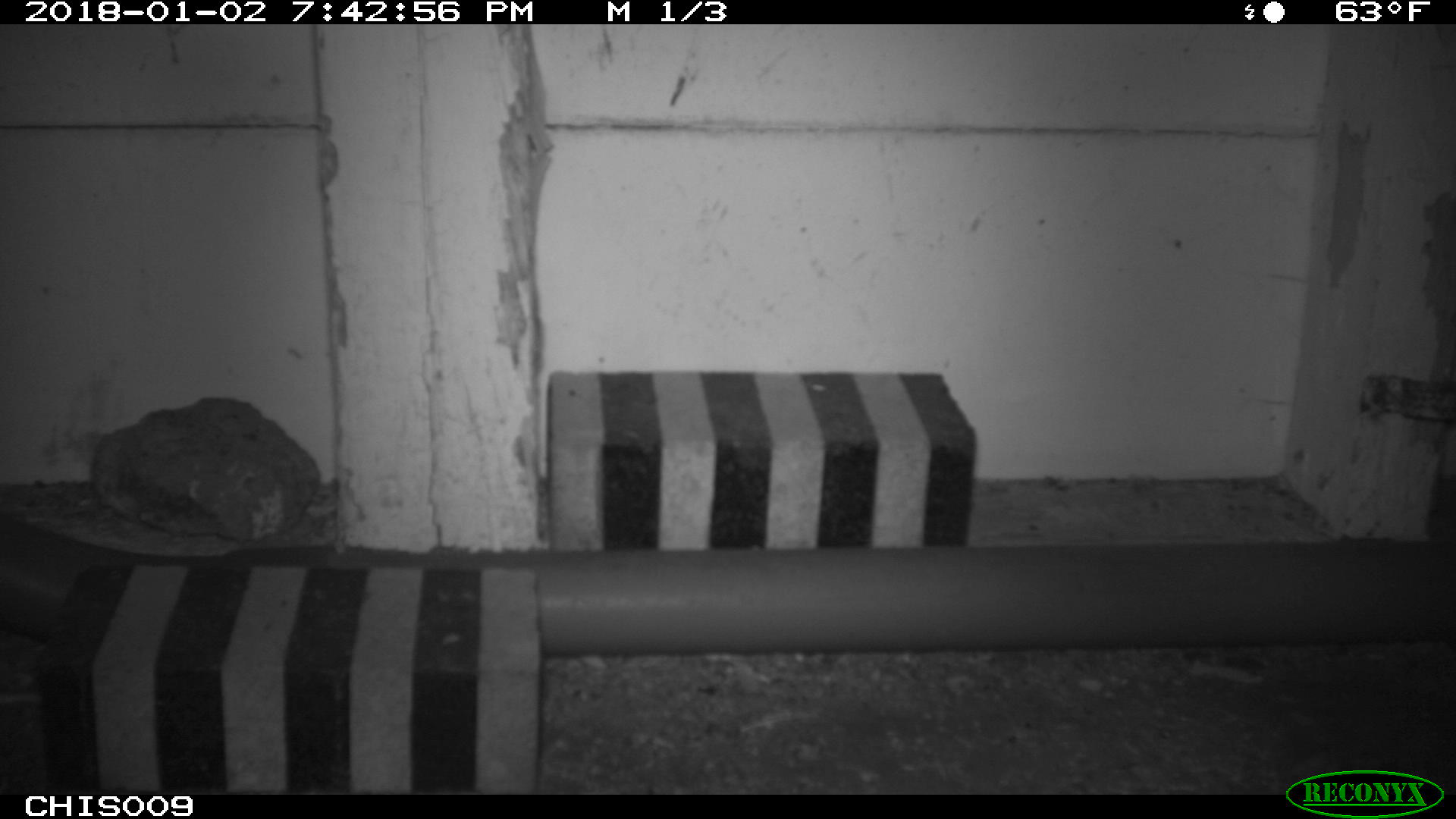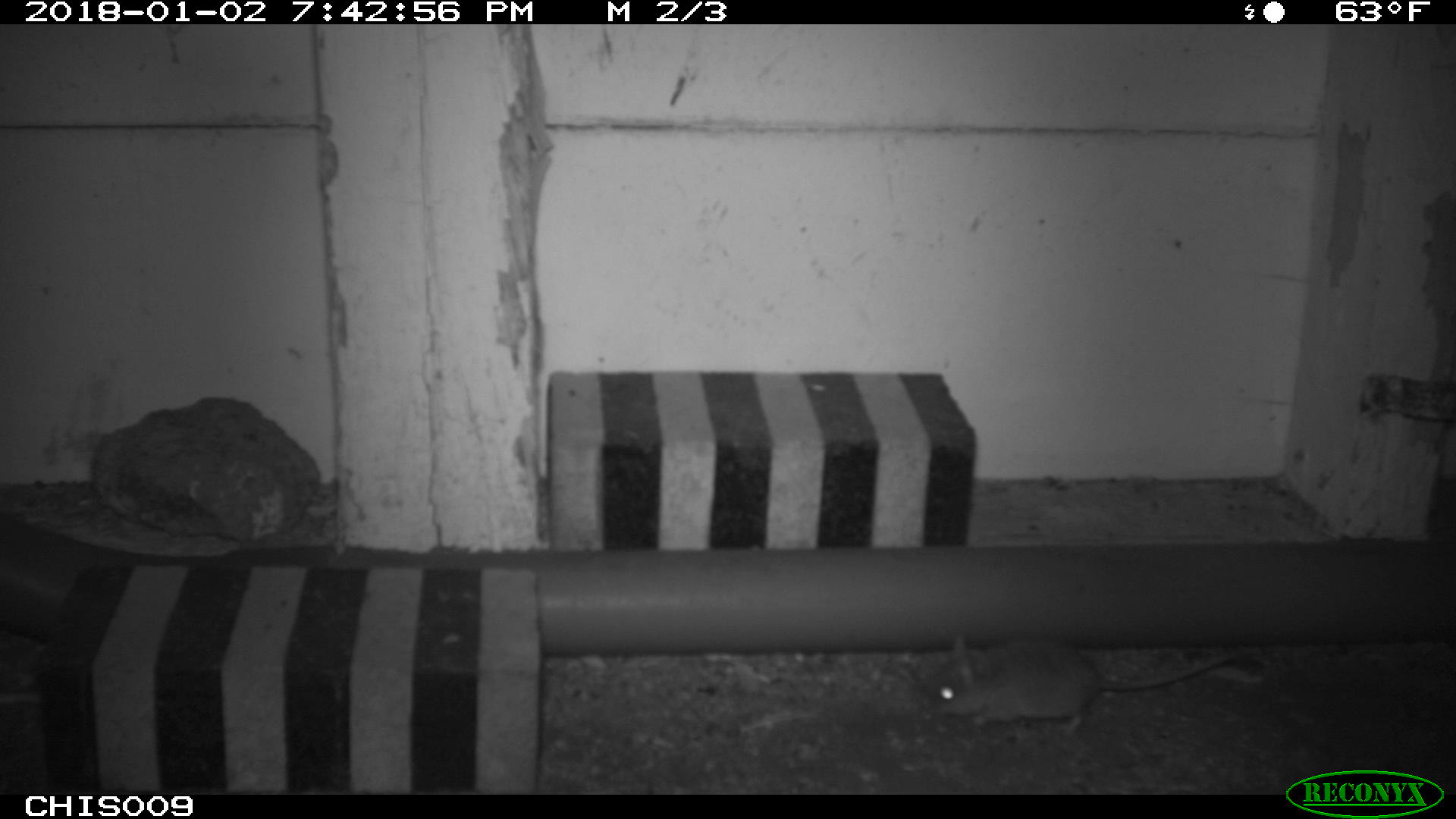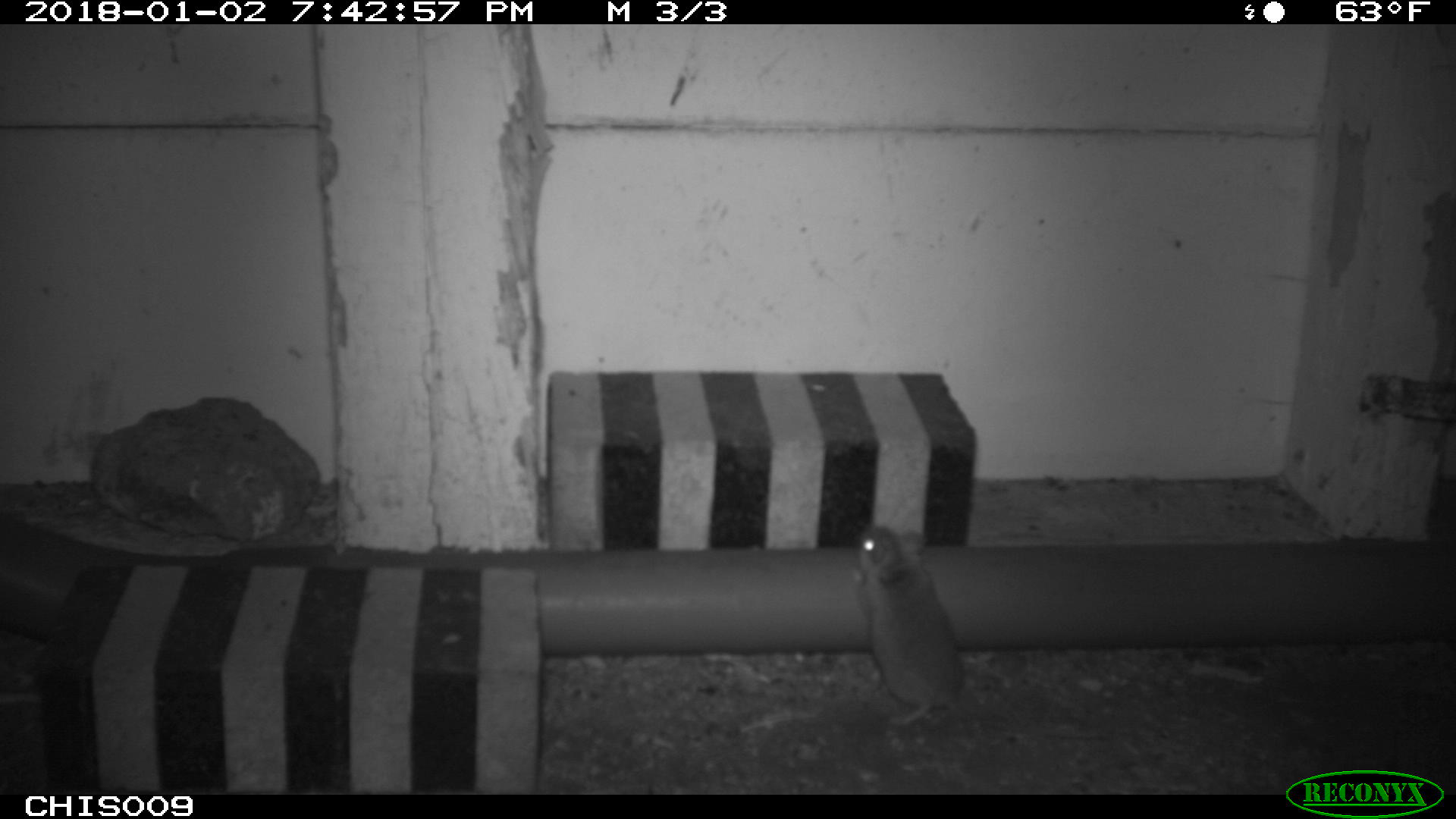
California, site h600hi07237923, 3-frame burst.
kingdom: Animalia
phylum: Chordata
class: Mammalia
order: Rodentia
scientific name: Rodentia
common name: rodent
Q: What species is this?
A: Rodent (Rodentia).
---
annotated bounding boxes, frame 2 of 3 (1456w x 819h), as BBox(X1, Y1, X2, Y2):
rodent: BBox(932, 634, 1240, 732)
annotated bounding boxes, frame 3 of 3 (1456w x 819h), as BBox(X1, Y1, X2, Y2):
rodent: BBox(856, 526, 1106, 738)